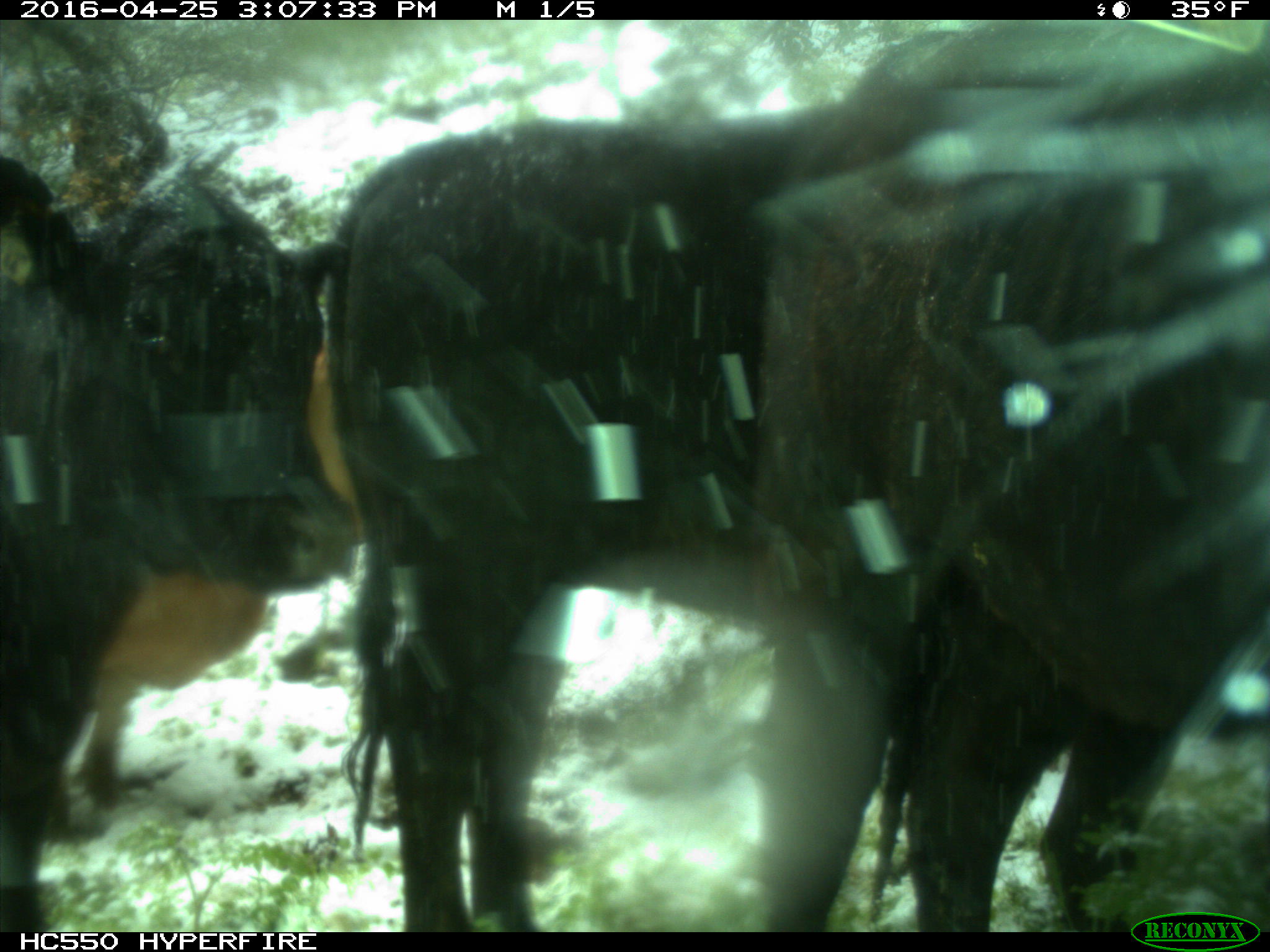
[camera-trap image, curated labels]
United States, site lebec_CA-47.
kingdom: Animalia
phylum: Chordata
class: Mammalia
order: Artiodactyla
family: Bovidae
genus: Bos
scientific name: Bos taurus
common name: domestic cow